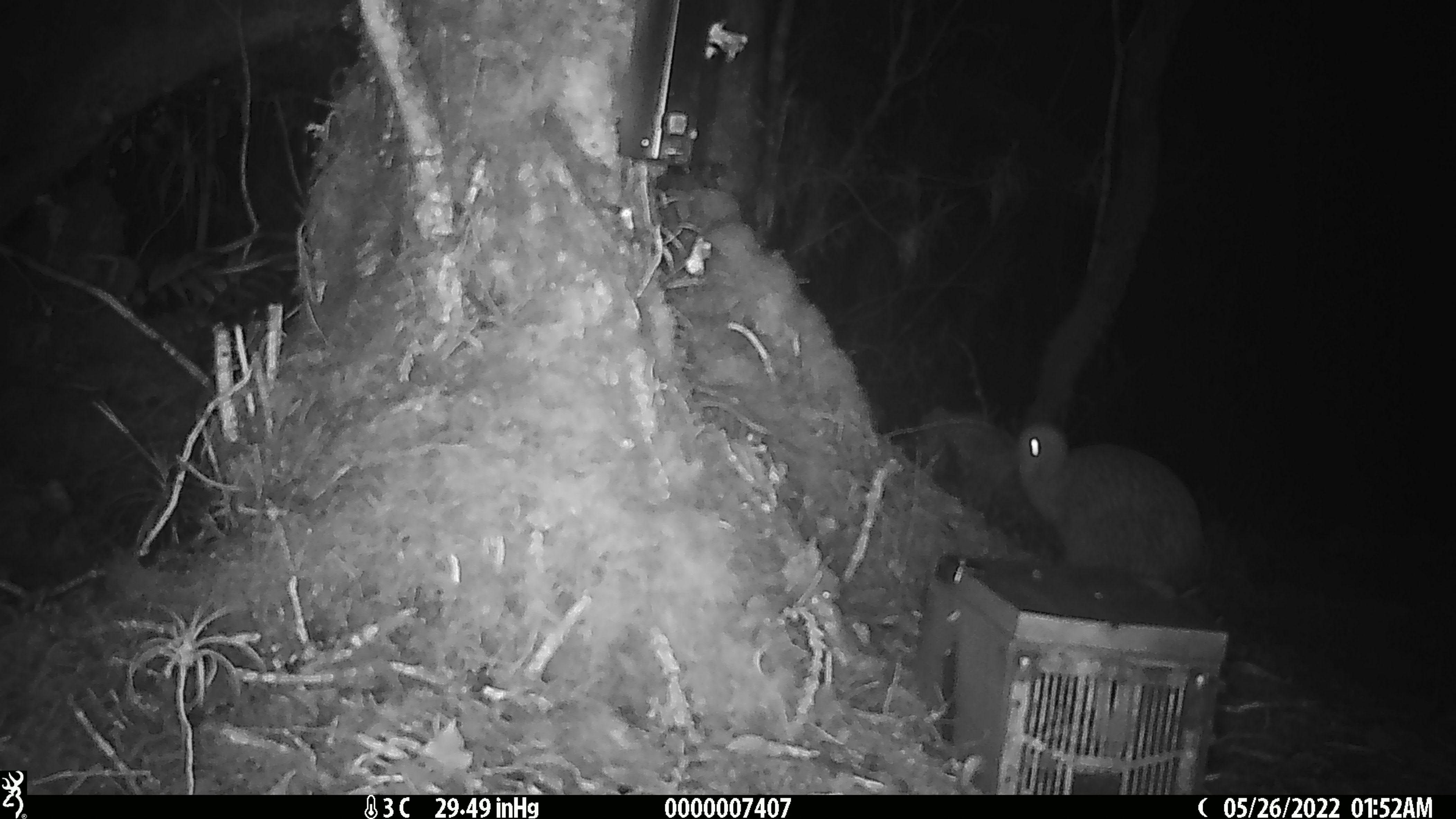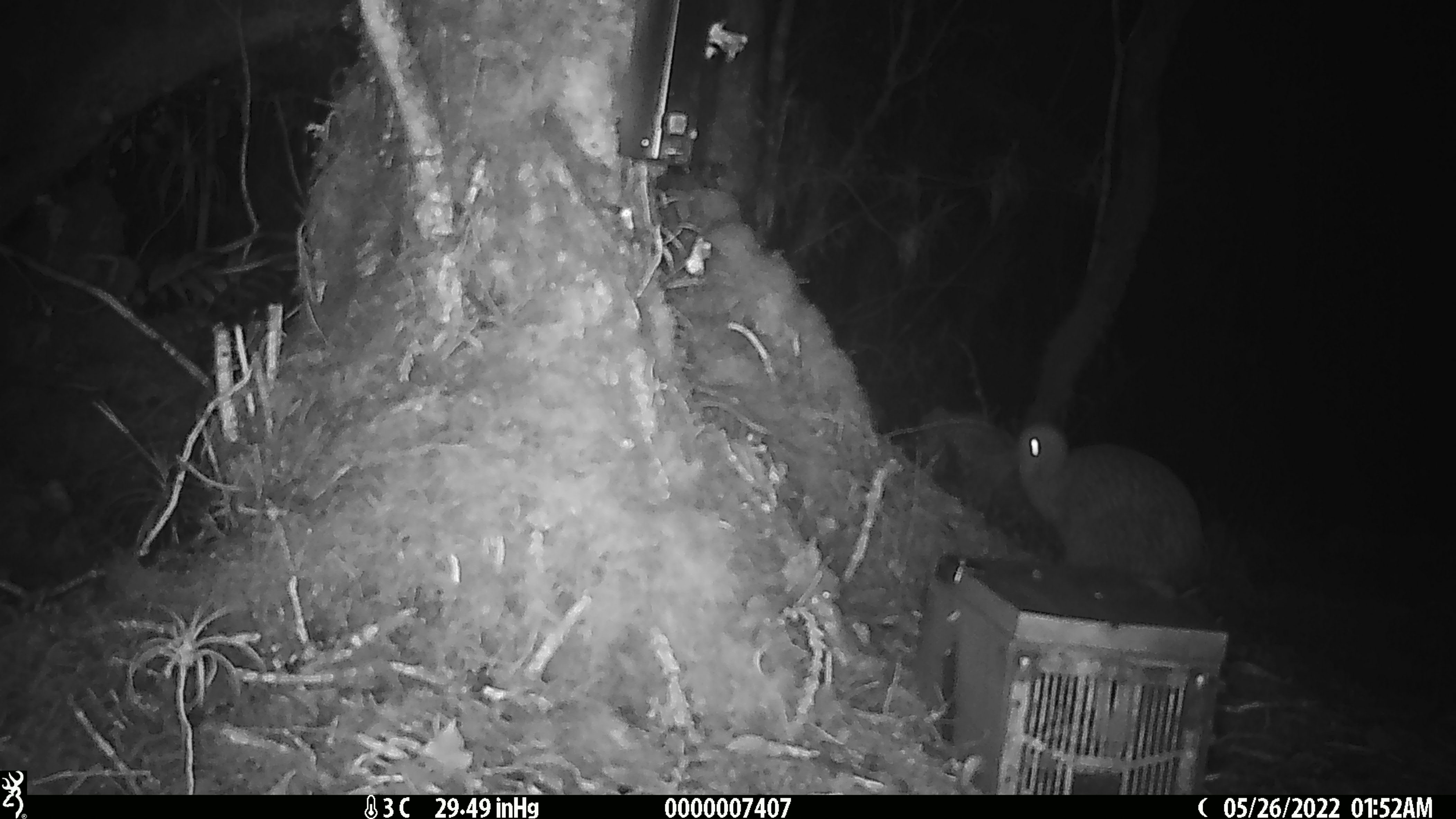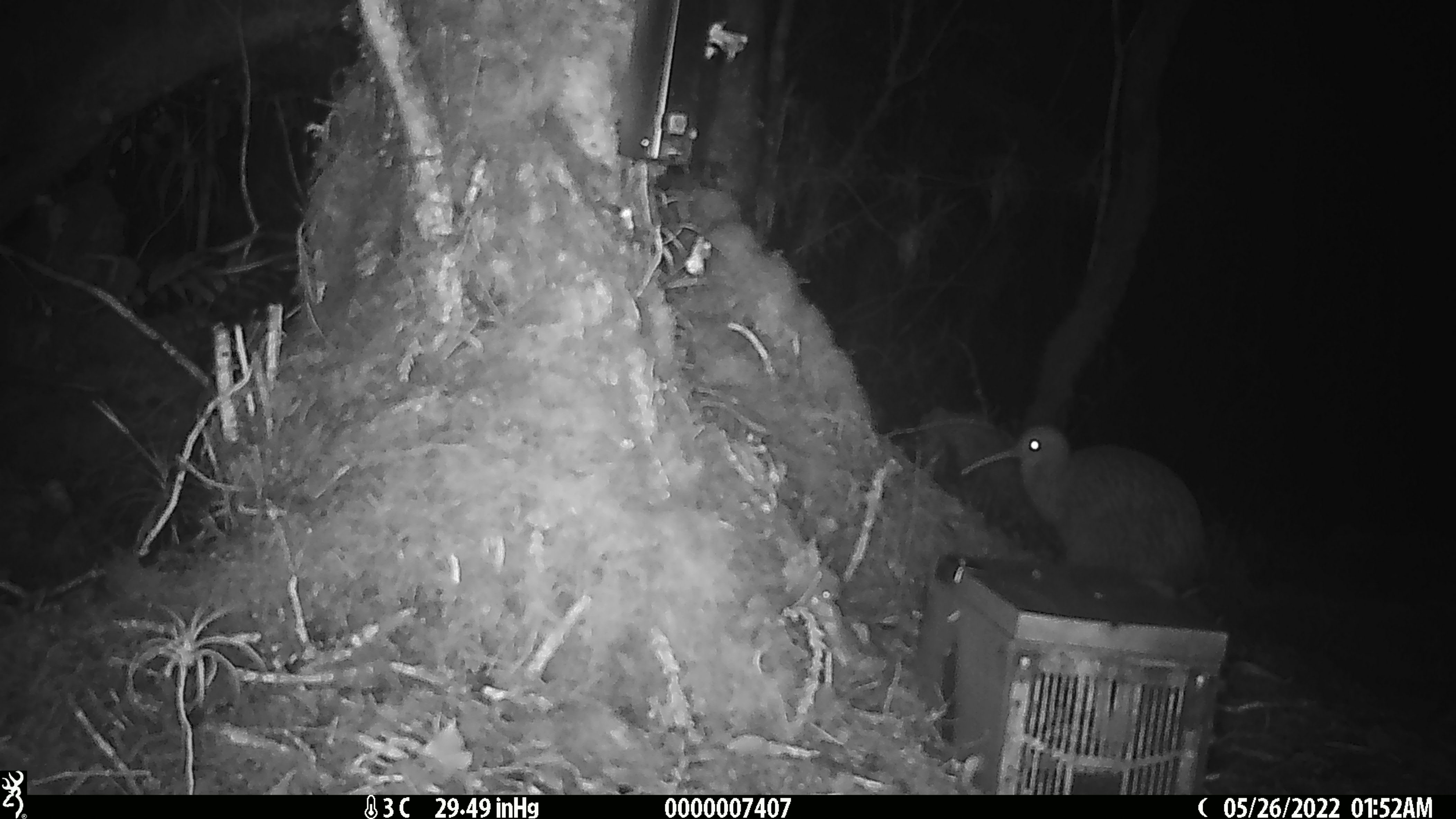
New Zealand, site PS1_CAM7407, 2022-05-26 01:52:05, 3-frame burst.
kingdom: Animalia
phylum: Chordata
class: Aves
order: Apterygiformes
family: Apterygidae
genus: Apteryx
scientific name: Apteryx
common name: kiwi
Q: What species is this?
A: Kiwi (Apteryx).